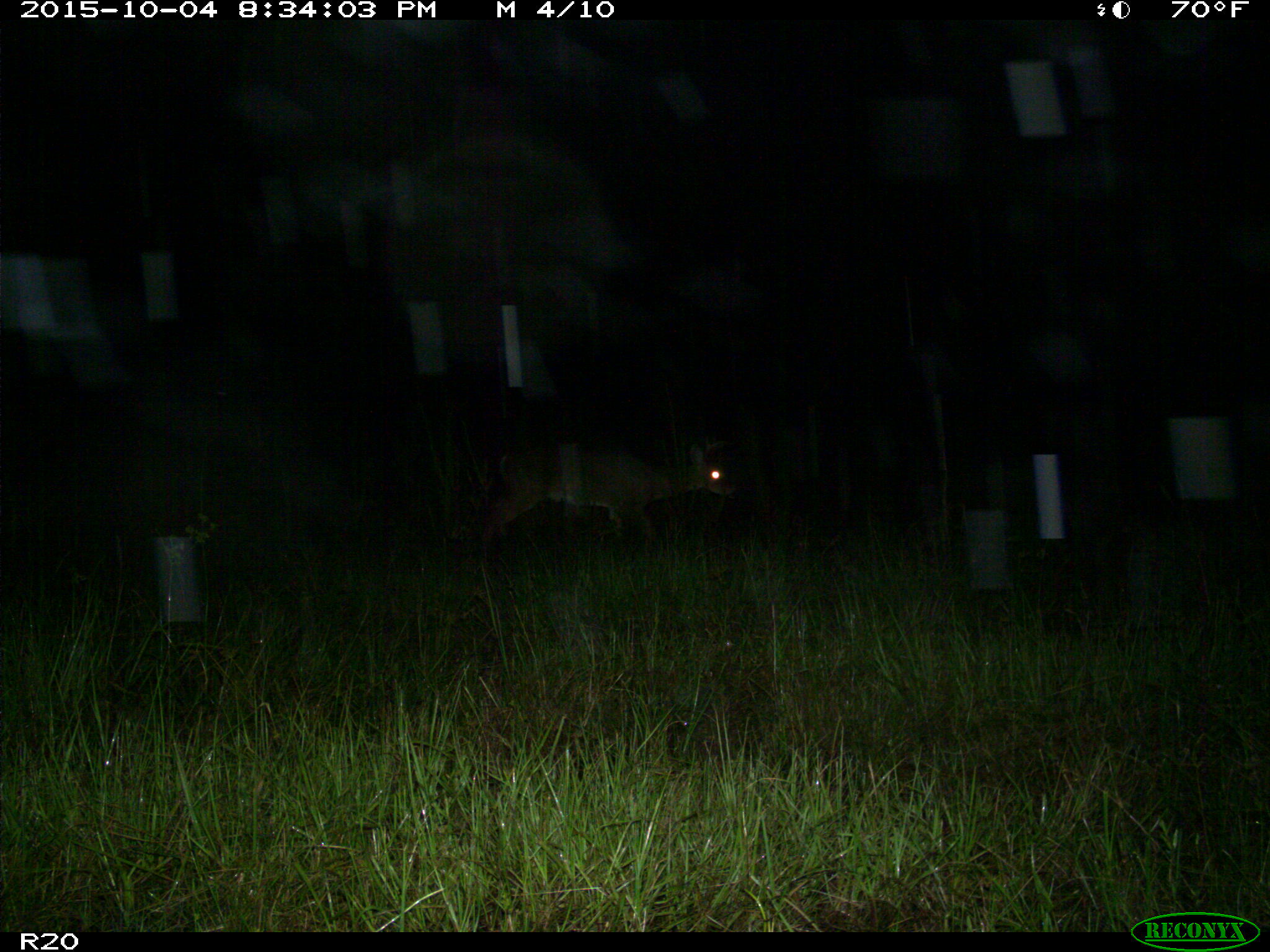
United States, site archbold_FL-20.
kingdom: Animalia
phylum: Chordata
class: Mammalia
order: Artiodactyla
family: Cervidae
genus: Odocoileus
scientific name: Odocoileus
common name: deer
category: unidentified deer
Unidentified deer (deer) (Odocoileus).